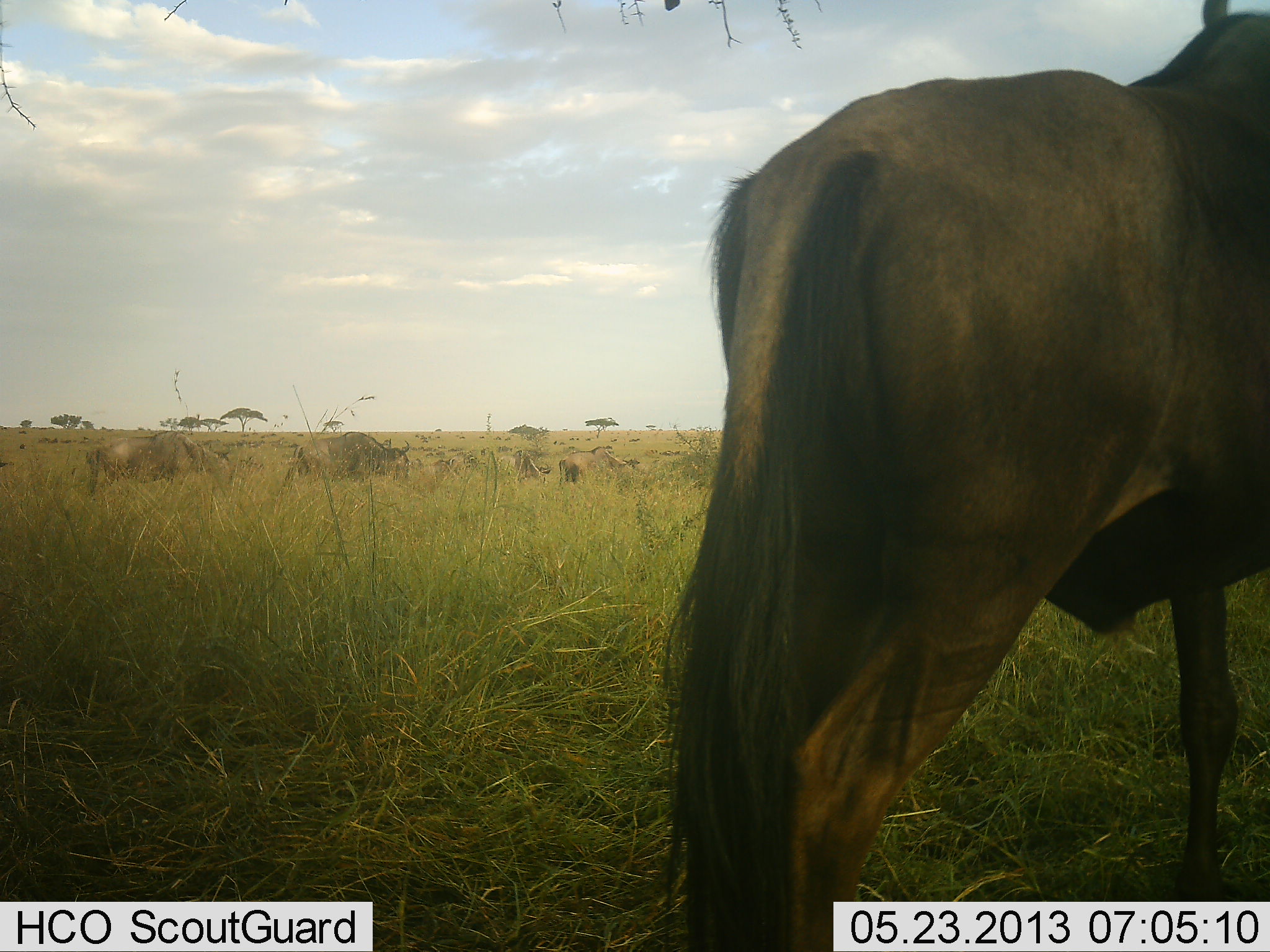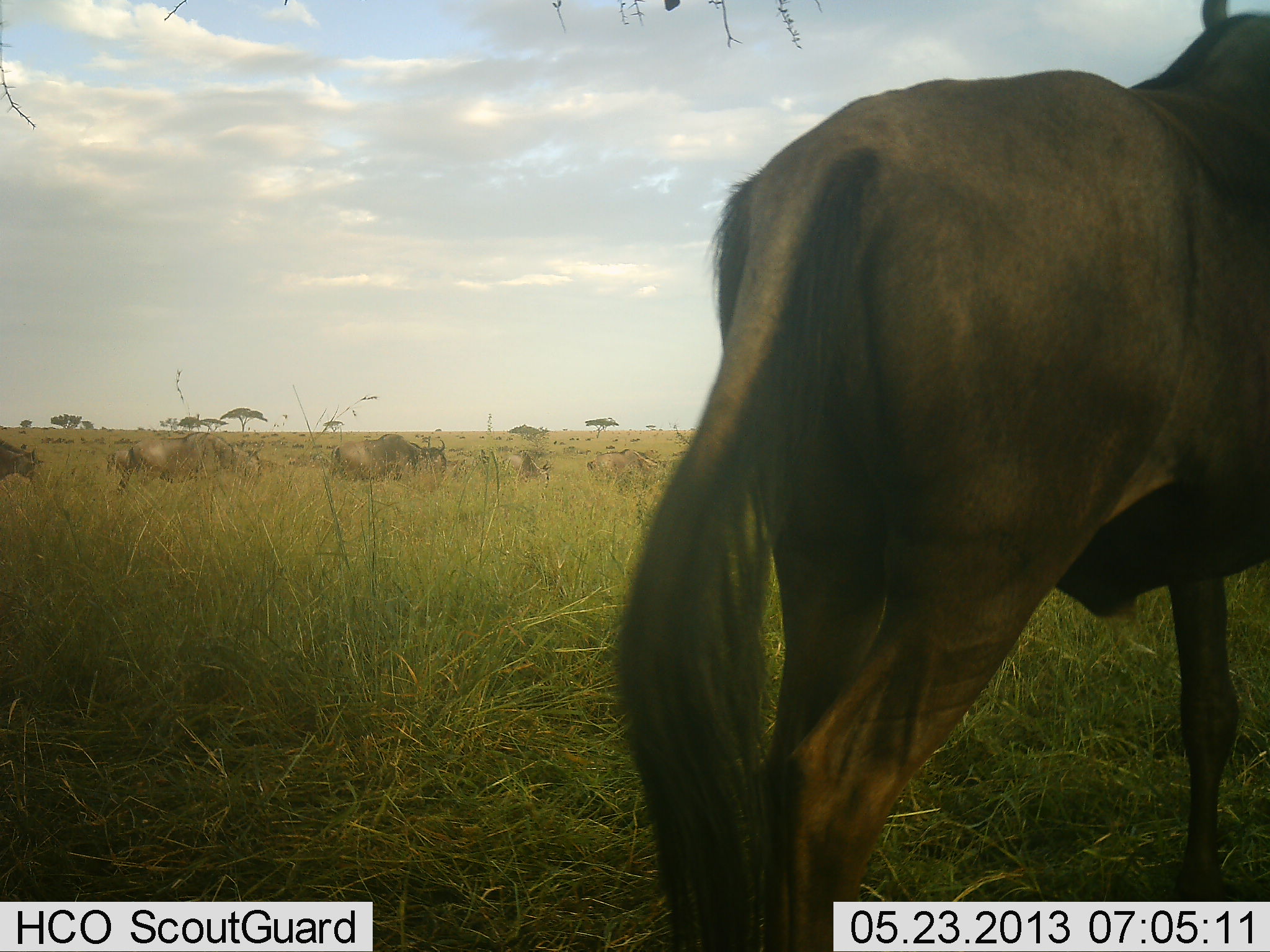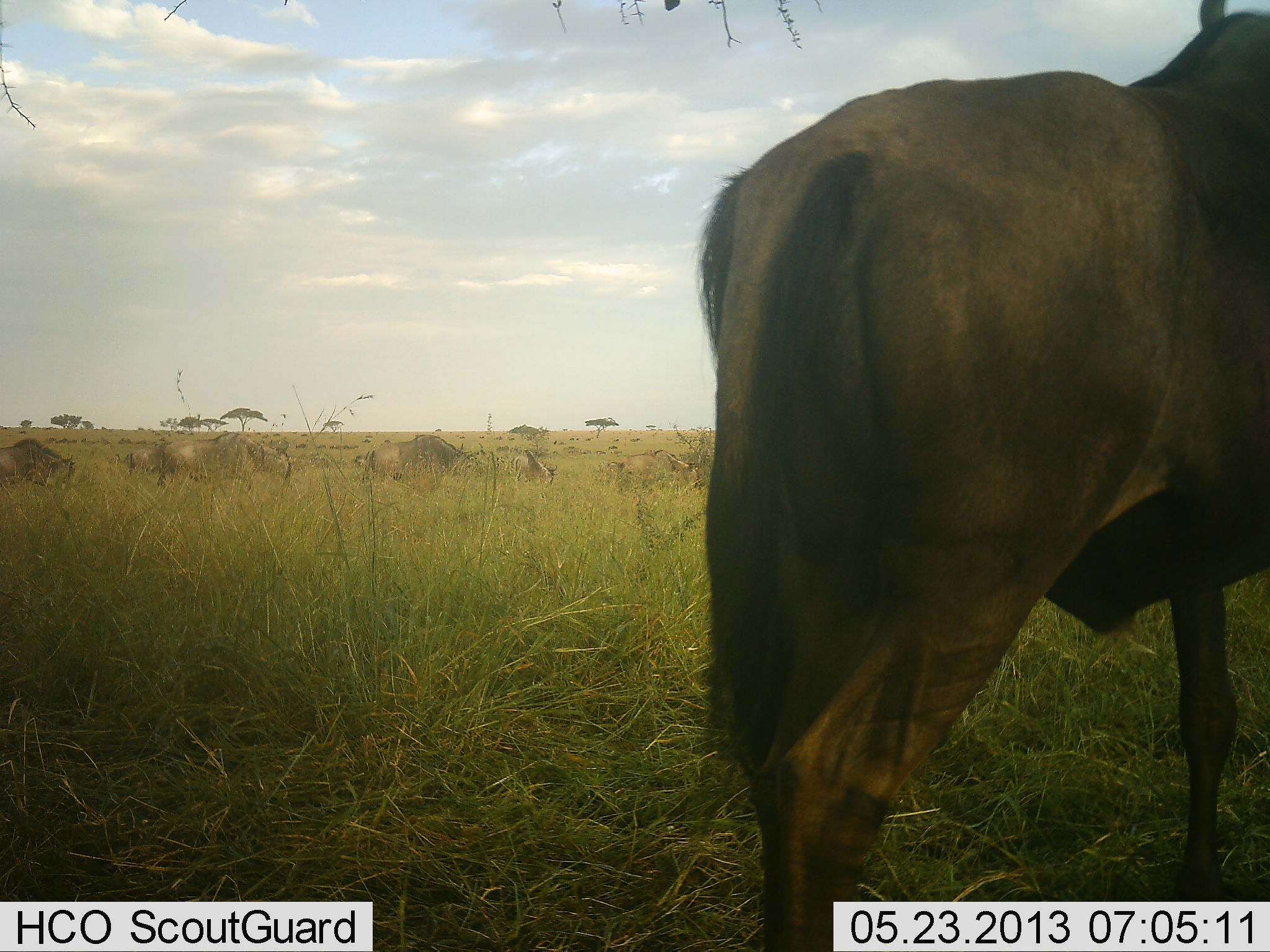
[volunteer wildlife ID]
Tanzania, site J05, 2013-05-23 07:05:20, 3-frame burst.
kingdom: Animalia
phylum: Chordata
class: Mammalia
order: Artiodactyla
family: Bovidae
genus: Connochaetes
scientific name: Connochaetes taurinus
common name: blue wildebeest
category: wildebeest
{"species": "wildebeest (blue wildebeest) (Connochaetes taurinus)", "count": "9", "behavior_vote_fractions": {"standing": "69%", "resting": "0%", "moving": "92%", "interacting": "0%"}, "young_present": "8%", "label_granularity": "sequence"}